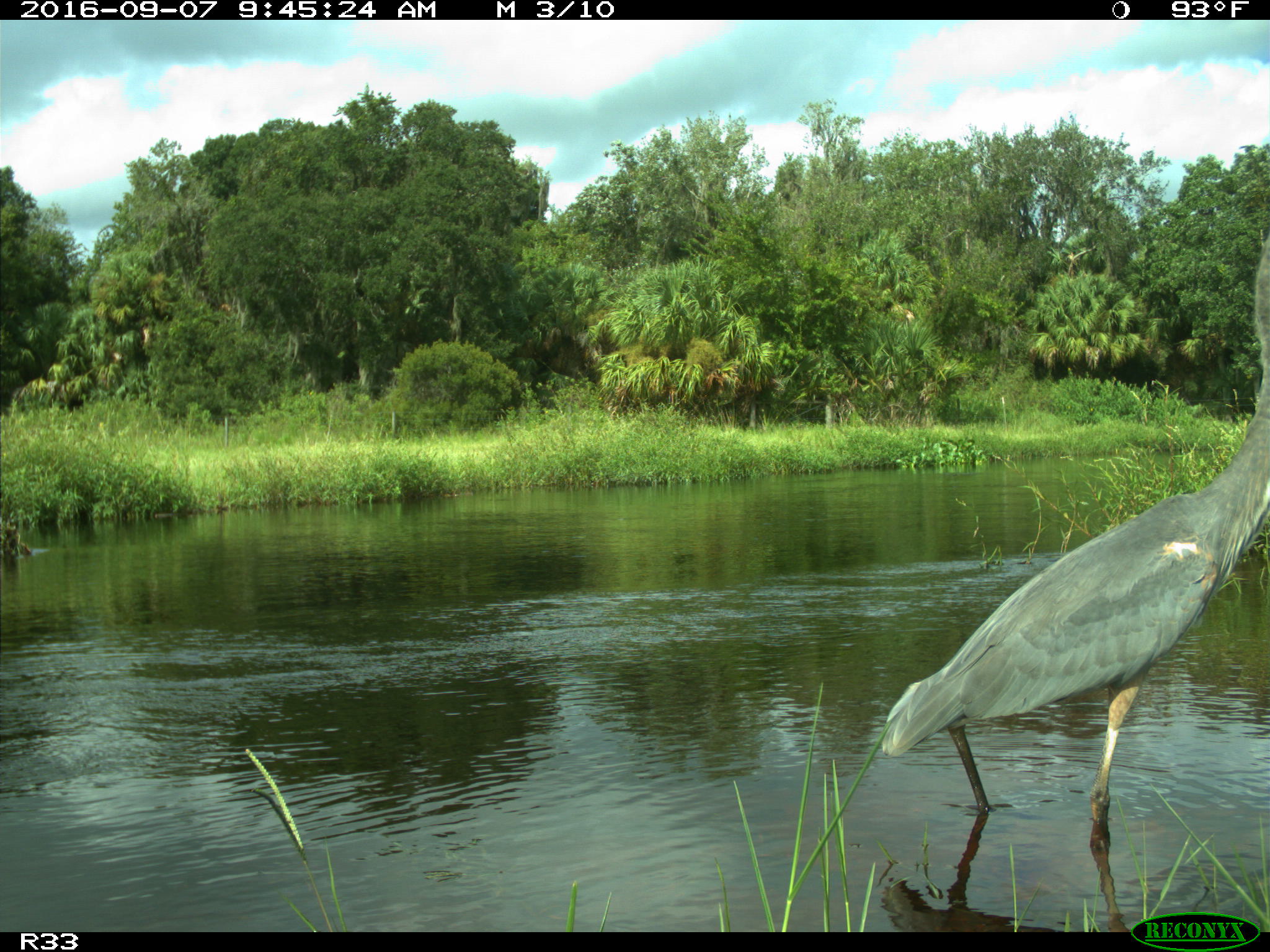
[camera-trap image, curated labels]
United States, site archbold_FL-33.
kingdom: Animalia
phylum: Chordata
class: Aves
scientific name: Aves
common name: birds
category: unidentified bird